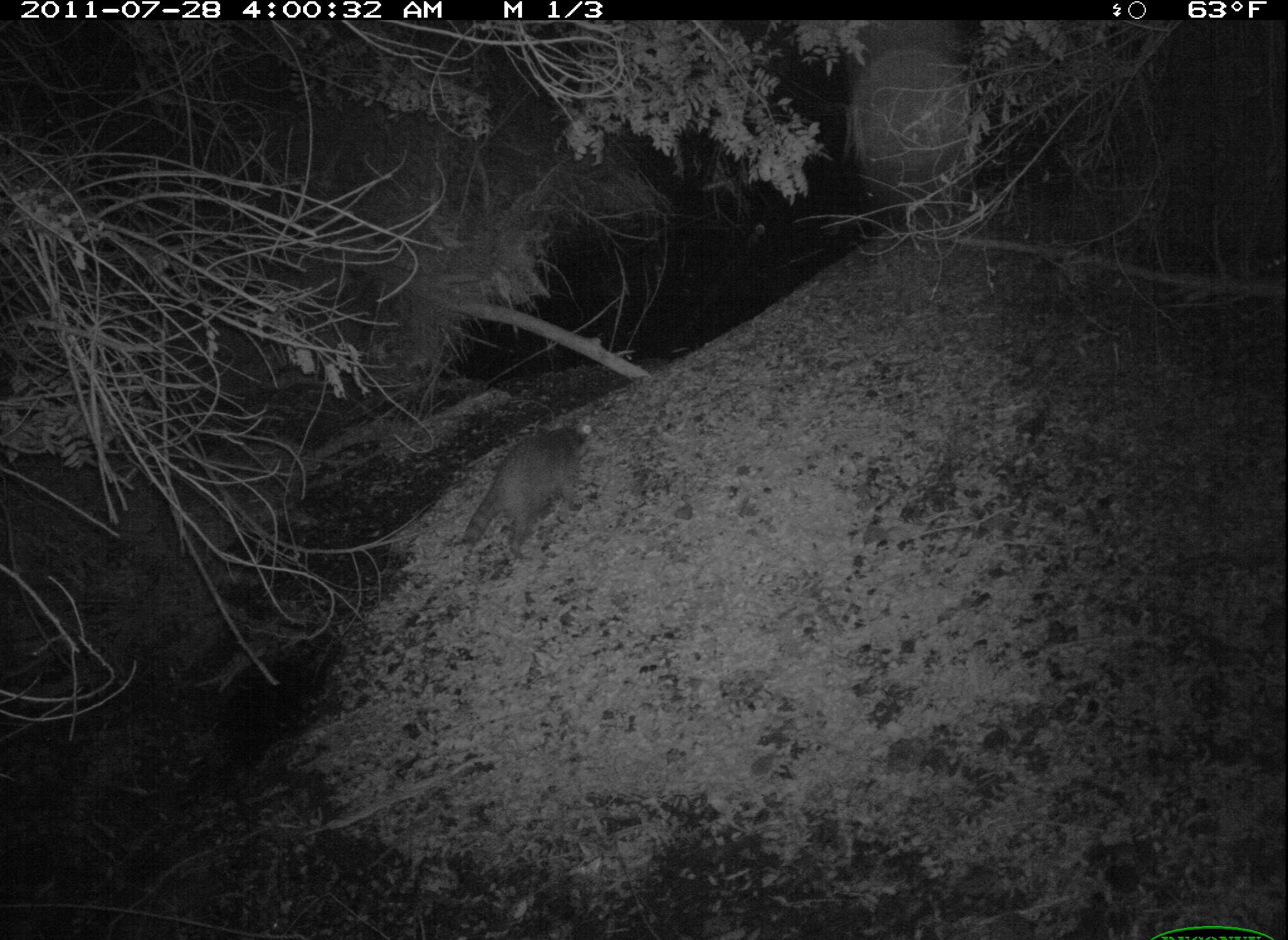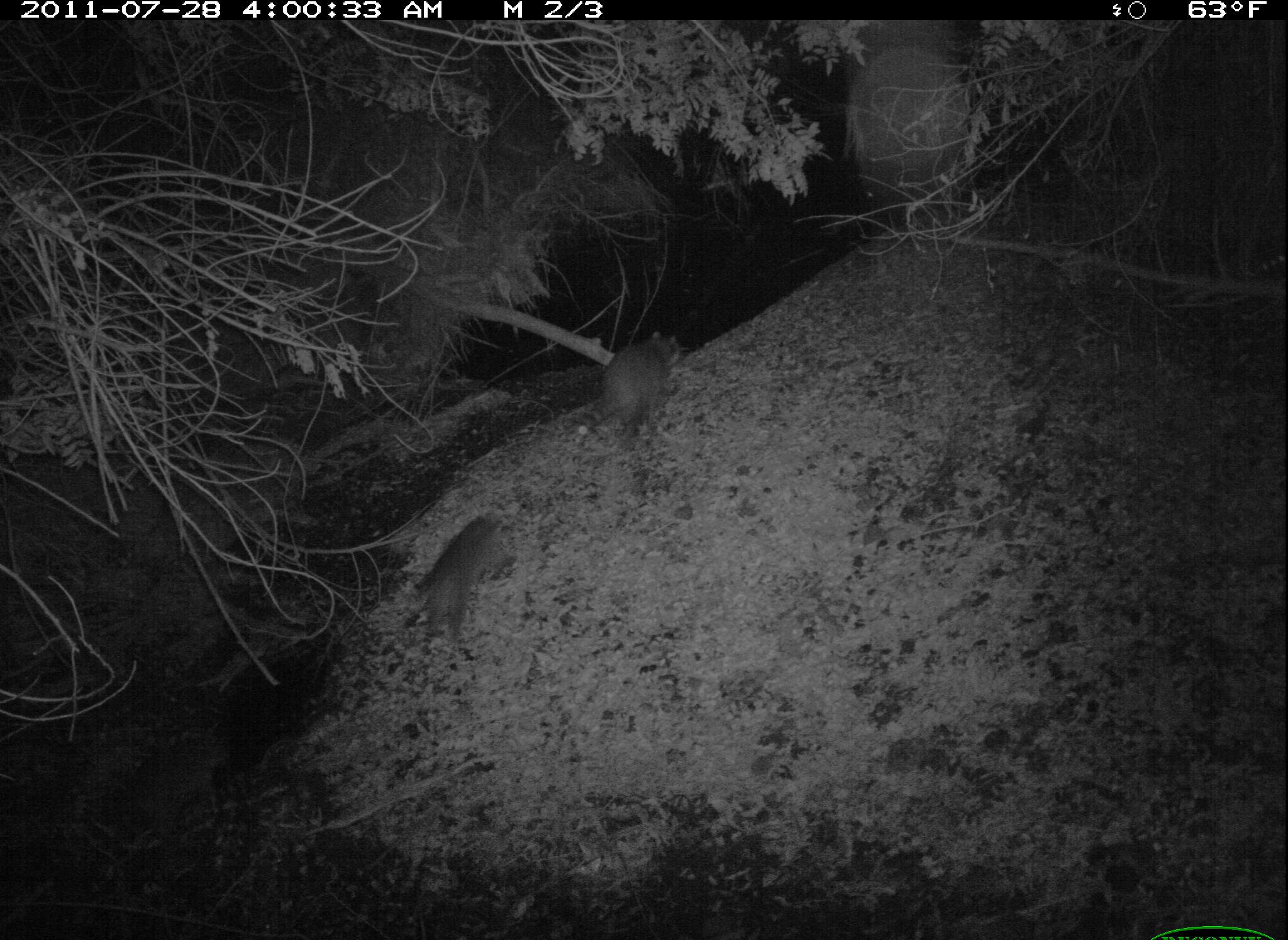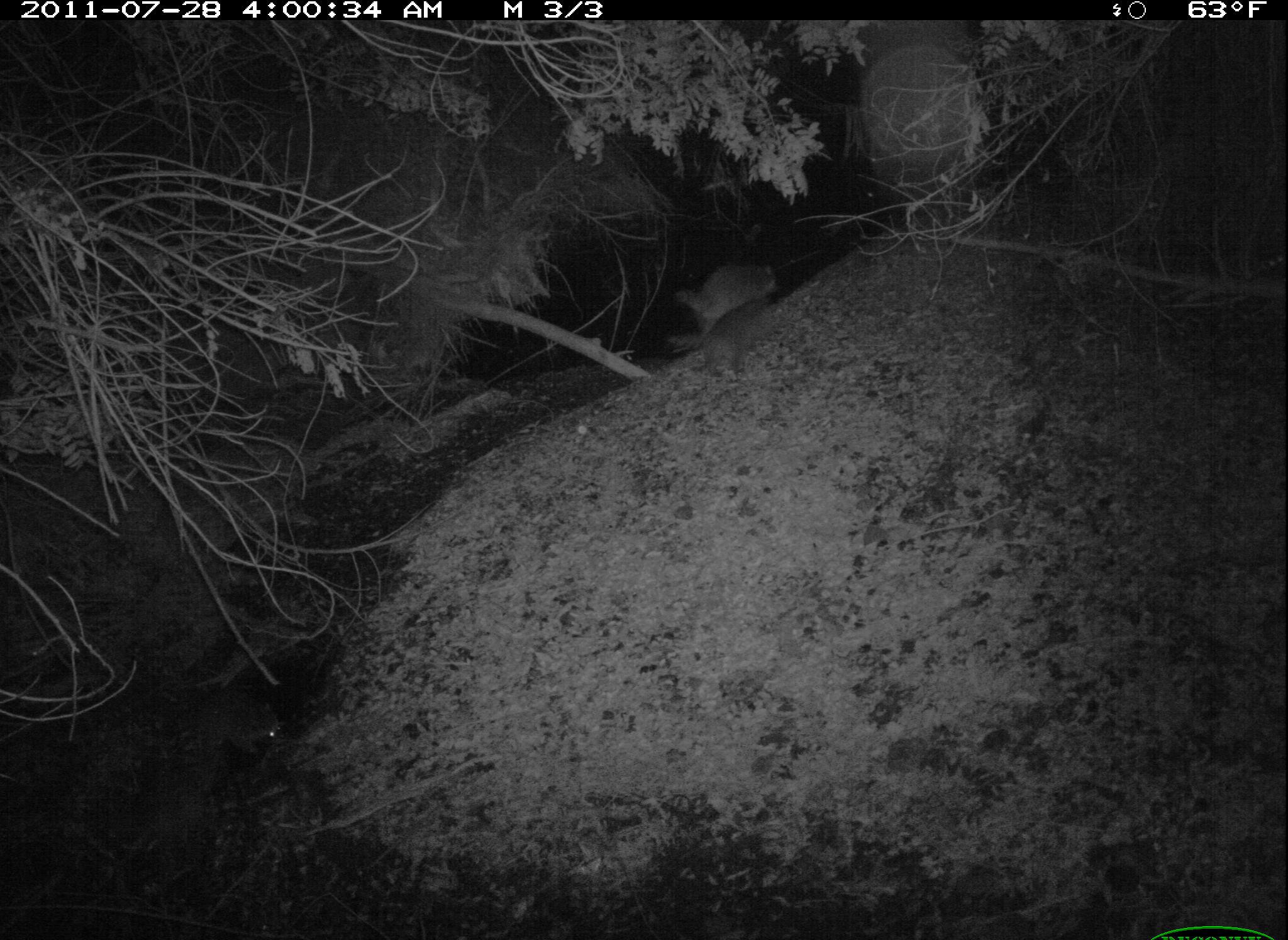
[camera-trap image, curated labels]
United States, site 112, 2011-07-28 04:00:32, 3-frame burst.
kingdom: Animalia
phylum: Chordata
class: Mammalia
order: Carnivora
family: Procyonidae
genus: Procyon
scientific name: Procyon lotor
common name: raccoon